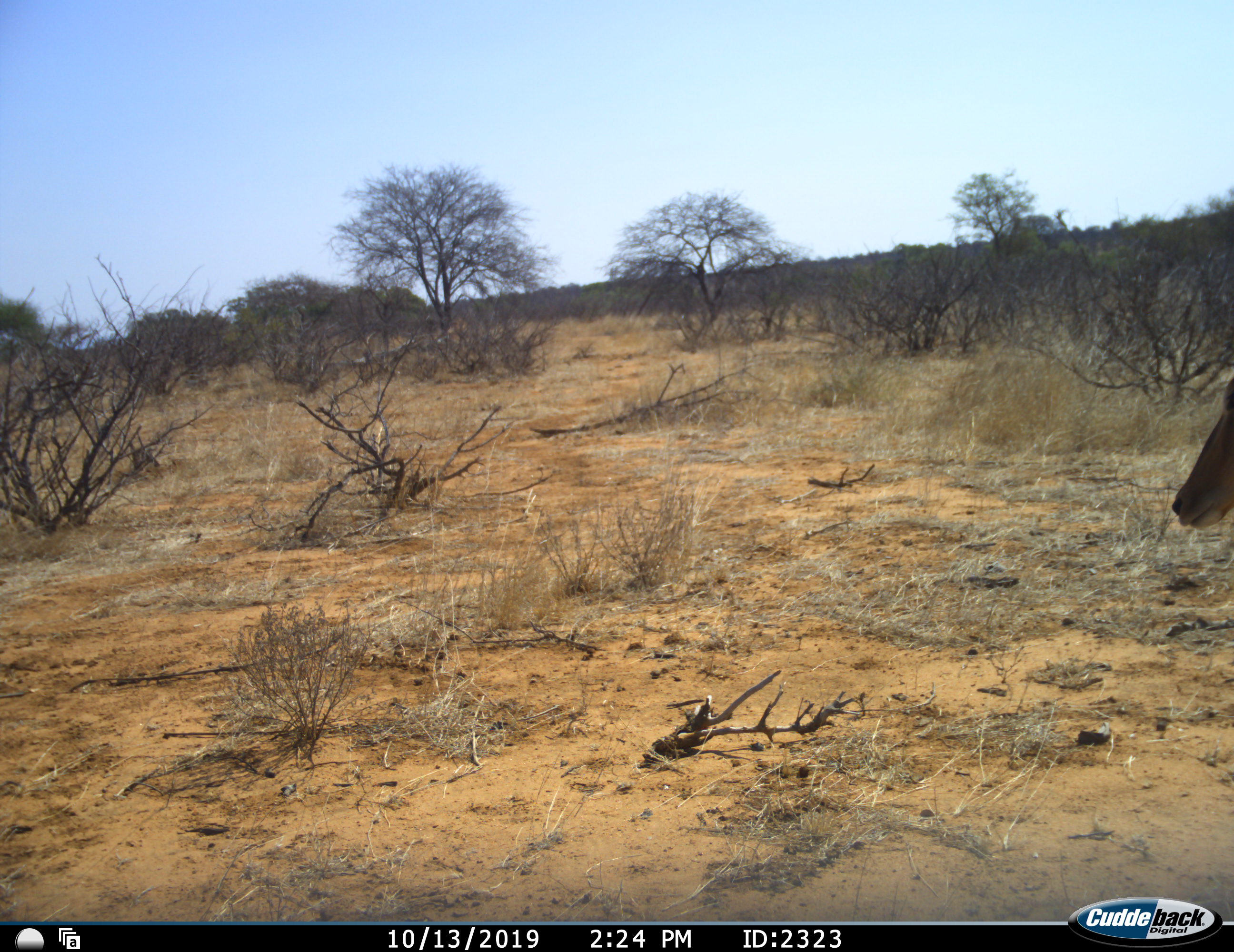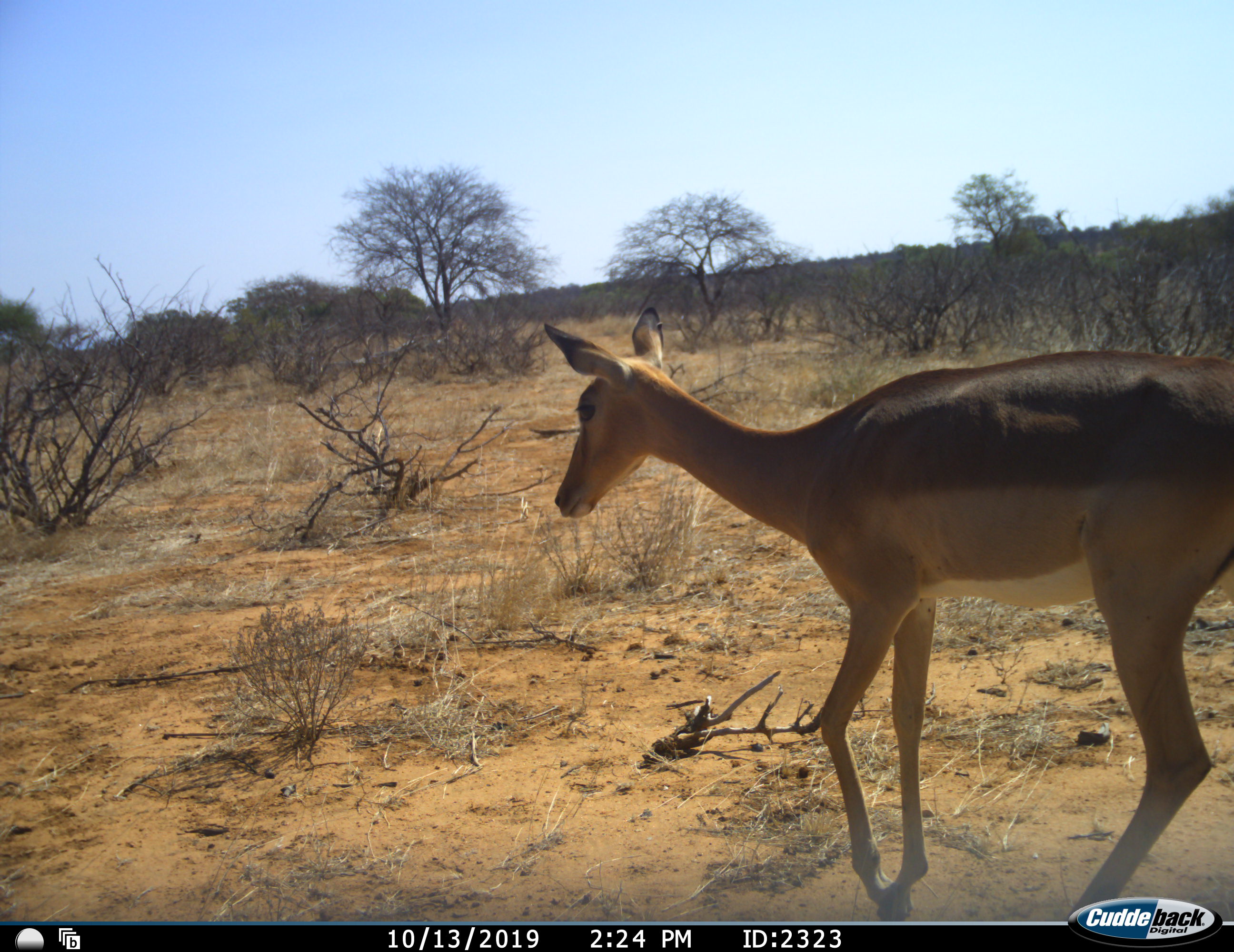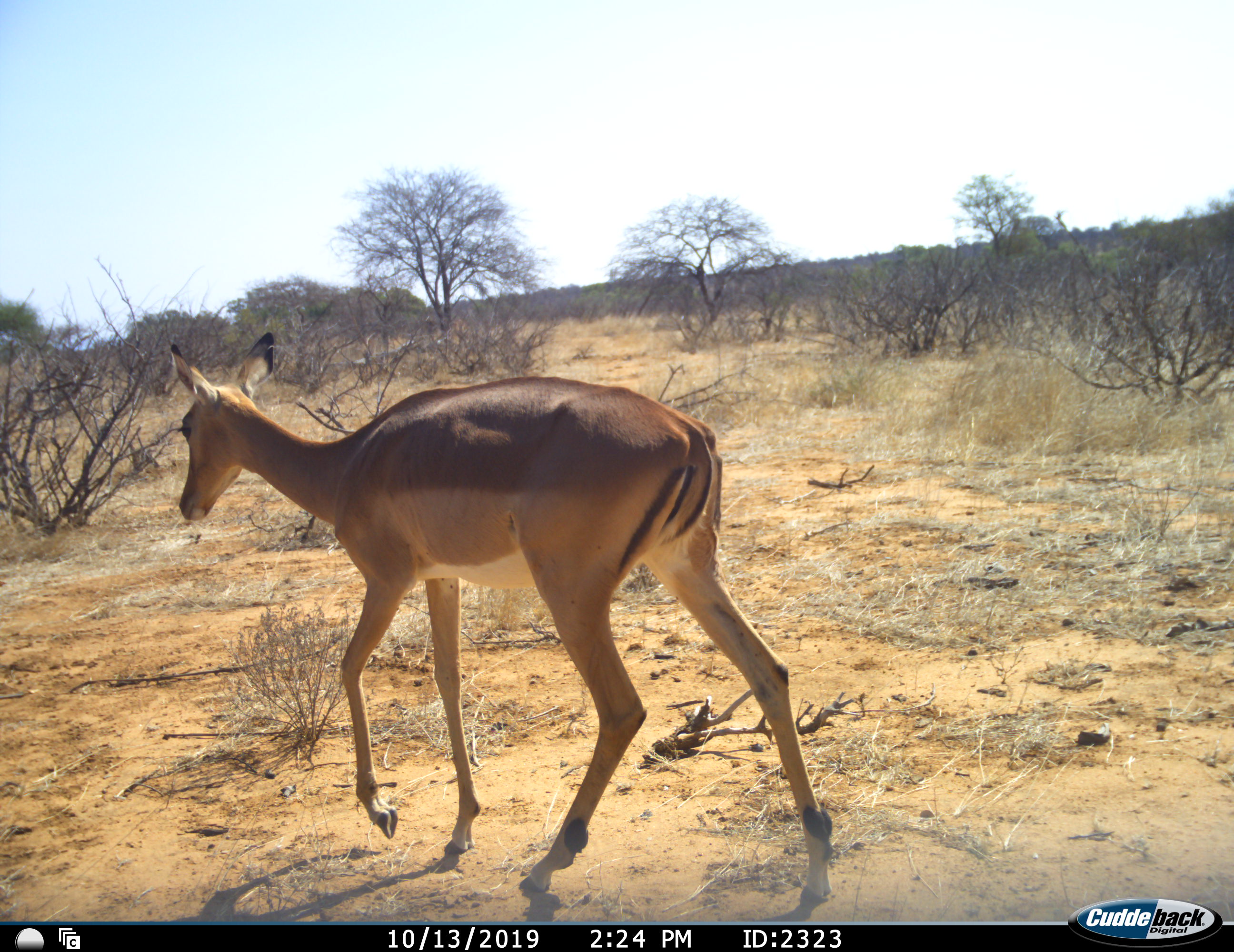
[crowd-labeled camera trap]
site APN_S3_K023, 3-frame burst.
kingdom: Animalia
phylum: Chordata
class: Mammalia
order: Artiodactyla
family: Bovidae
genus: Aepyceros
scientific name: Aepyceros melampus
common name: impala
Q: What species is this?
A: Impala (Aepyceros melampus).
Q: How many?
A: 1.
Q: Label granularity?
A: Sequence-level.